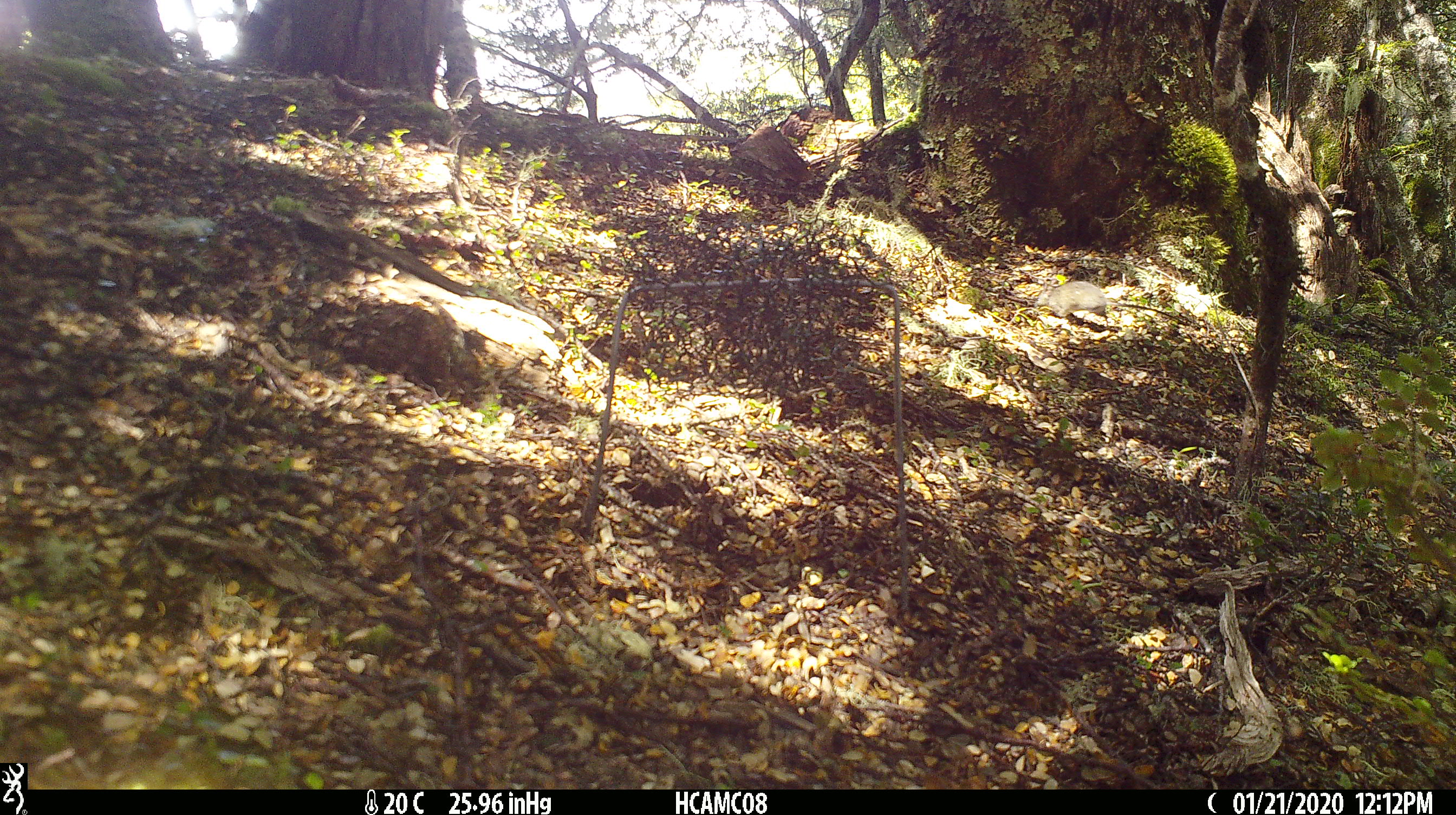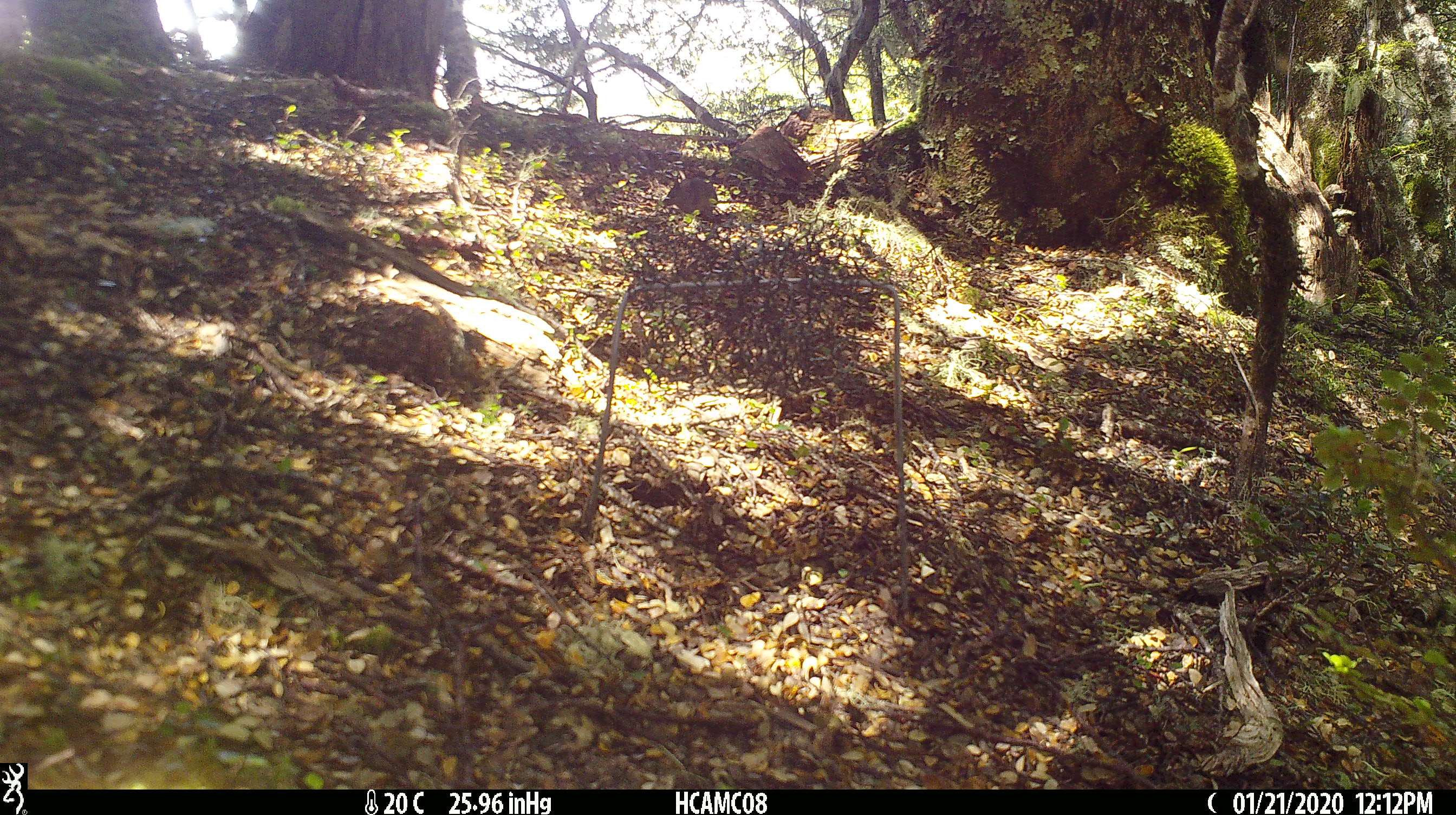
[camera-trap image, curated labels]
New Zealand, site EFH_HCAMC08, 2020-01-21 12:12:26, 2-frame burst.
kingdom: Animalia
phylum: Chordata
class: Mammalia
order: Rodentia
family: Muridae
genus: Mus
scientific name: Mus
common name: mouse